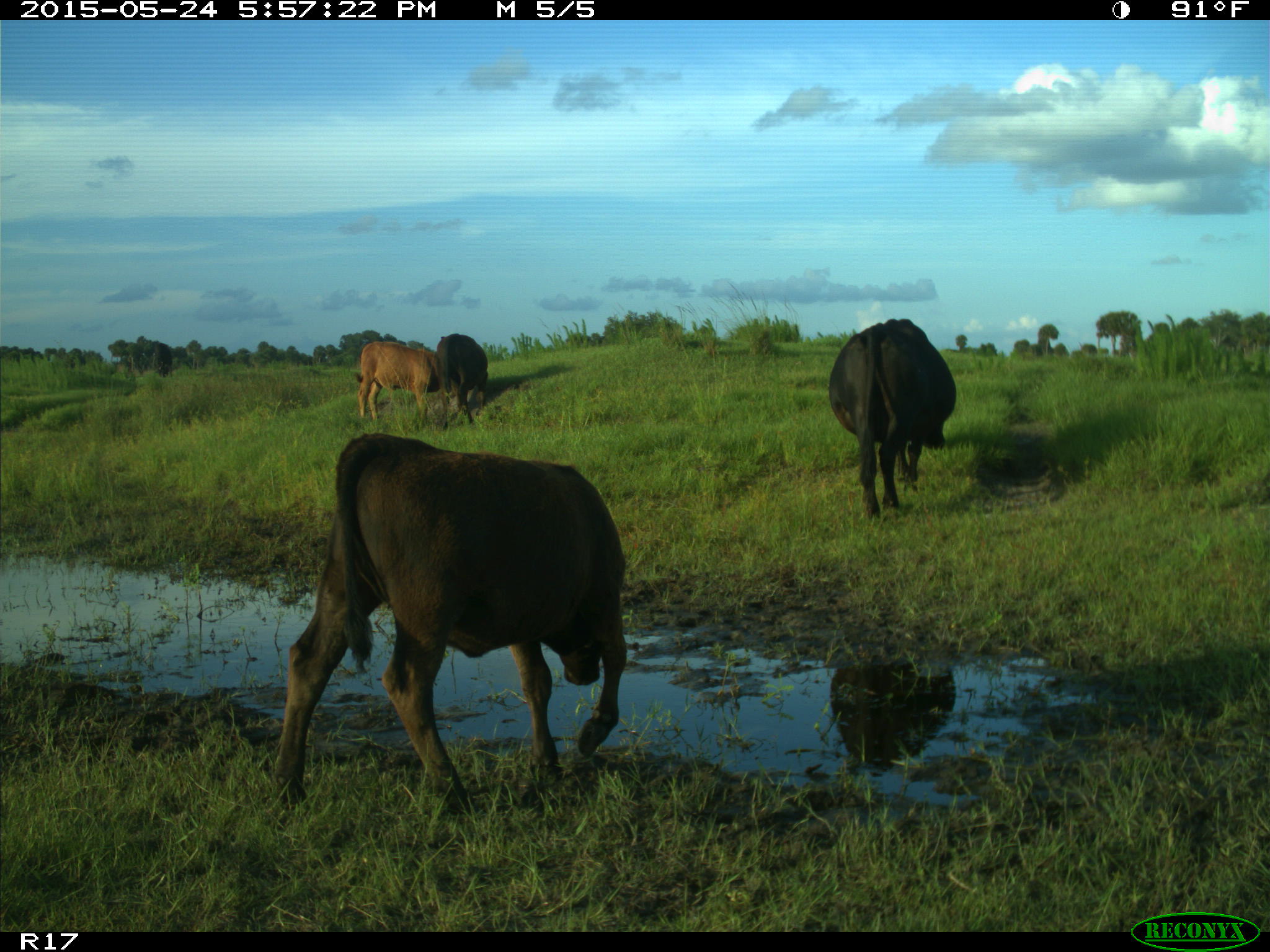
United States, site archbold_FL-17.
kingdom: Animalia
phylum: Chordata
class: Mammalia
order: Artiodactyla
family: Bovidae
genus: Bos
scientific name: Bos taurus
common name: domestic cow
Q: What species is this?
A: Bos taurus (domestic cow).